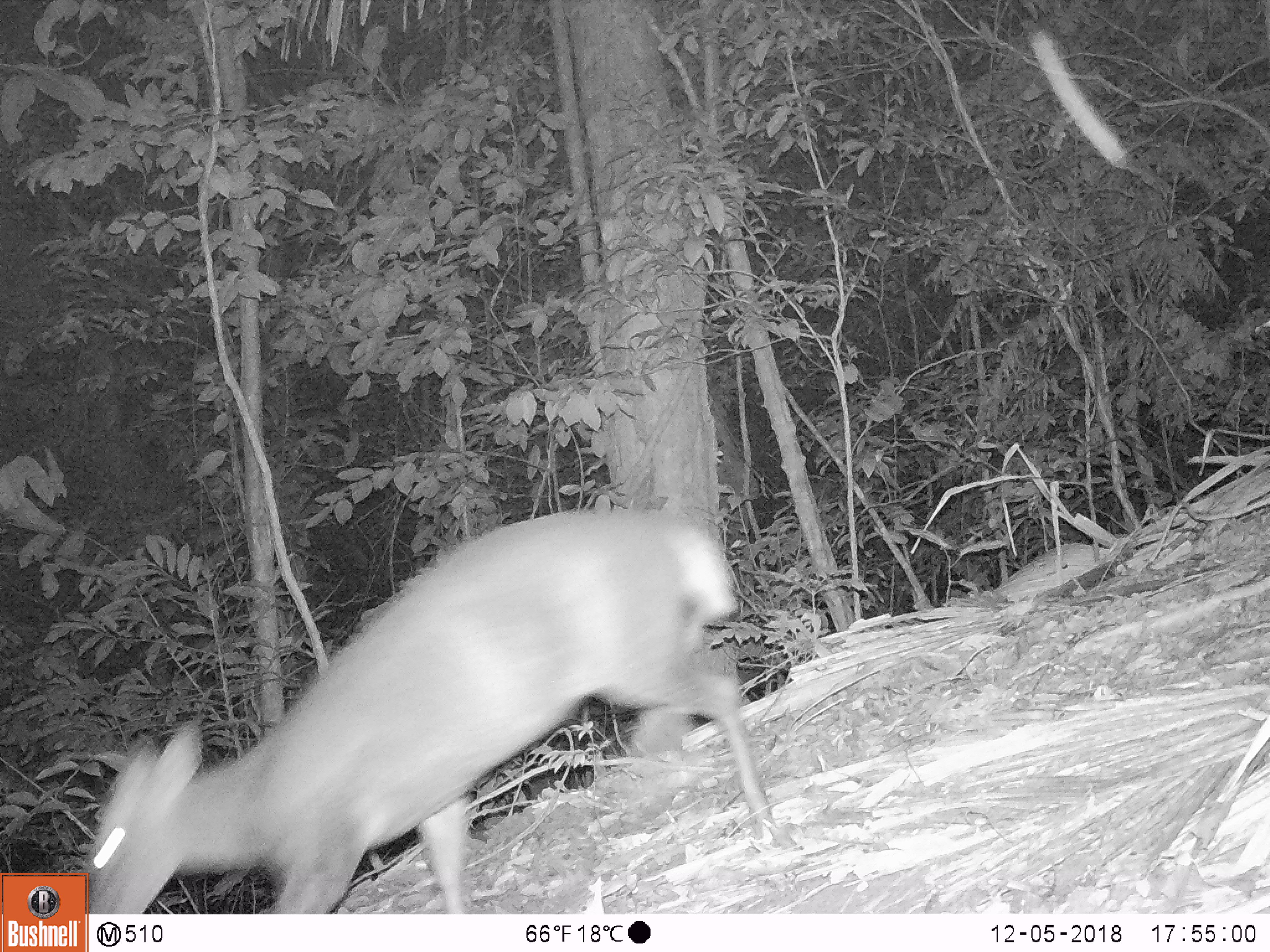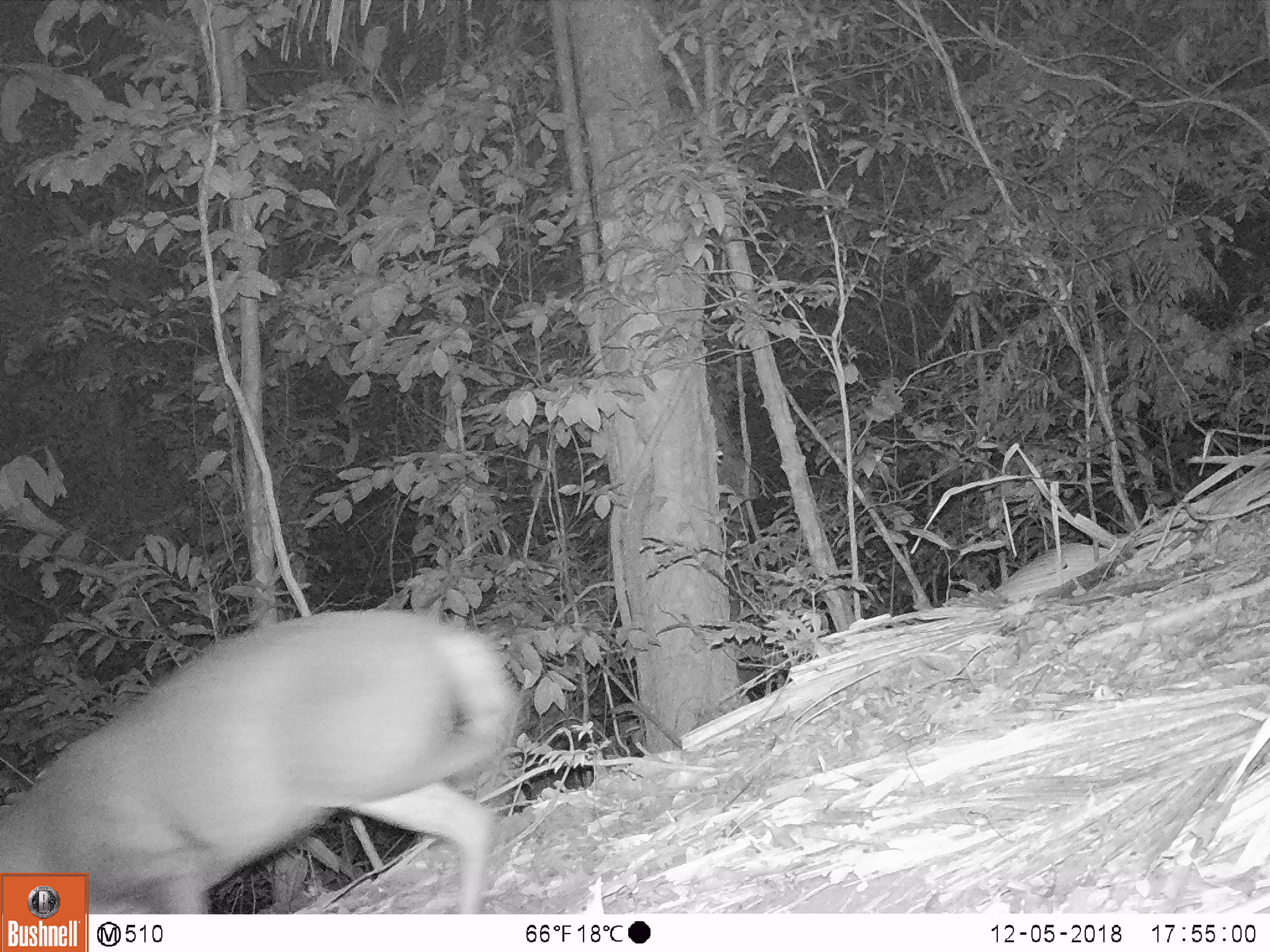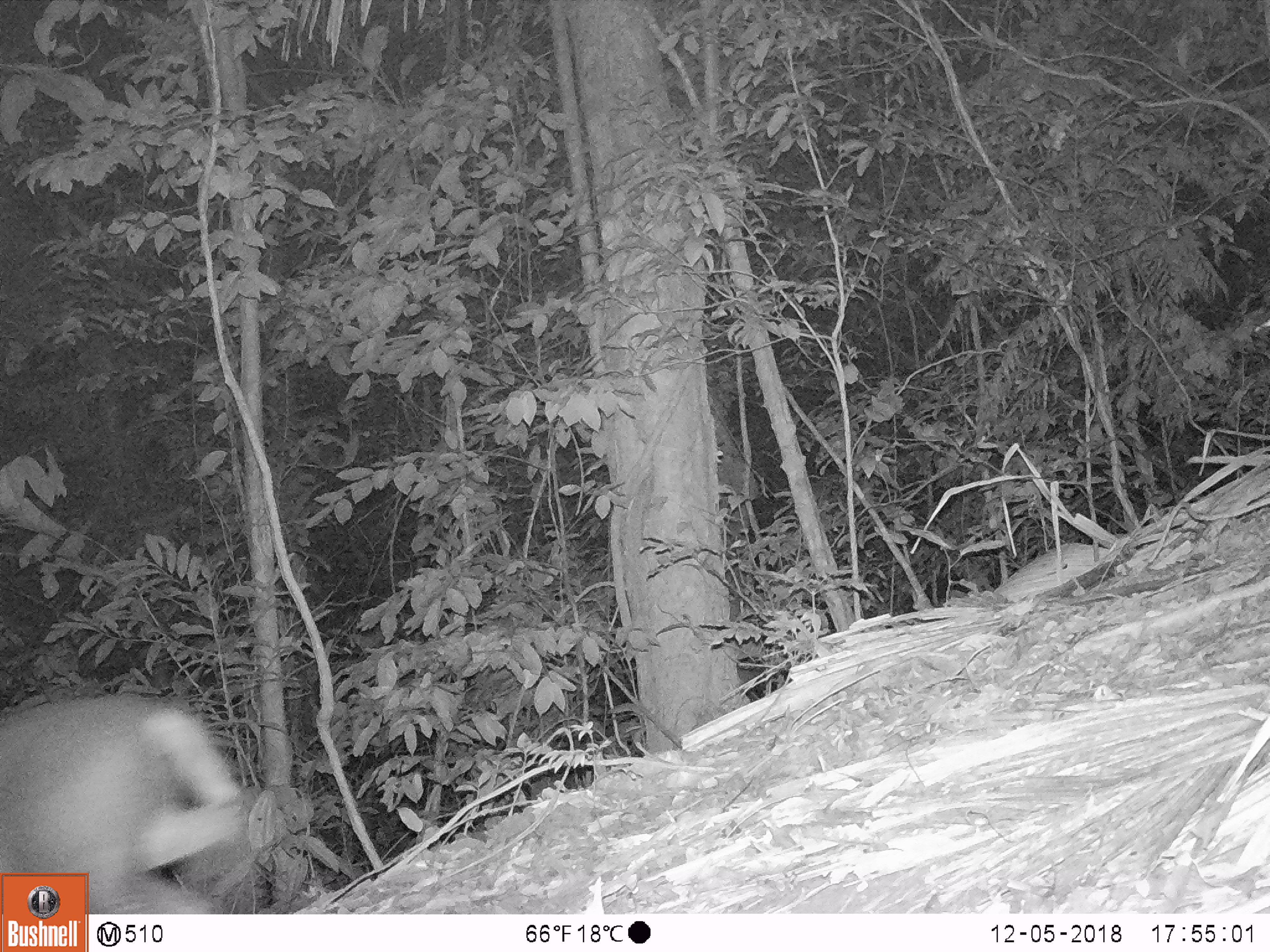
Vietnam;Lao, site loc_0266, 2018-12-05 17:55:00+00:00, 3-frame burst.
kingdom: Animalia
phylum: Chordata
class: Mammalia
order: Artiodactyla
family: Cervidae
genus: Muntiacus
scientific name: Muntiacus rooseveltorum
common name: roosevelt's muntjac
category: roosevelts muntjac group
Roosevelts muntjac group (roosevelt's muntjac) (Muntiacus rooseveltorum). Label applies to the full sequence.